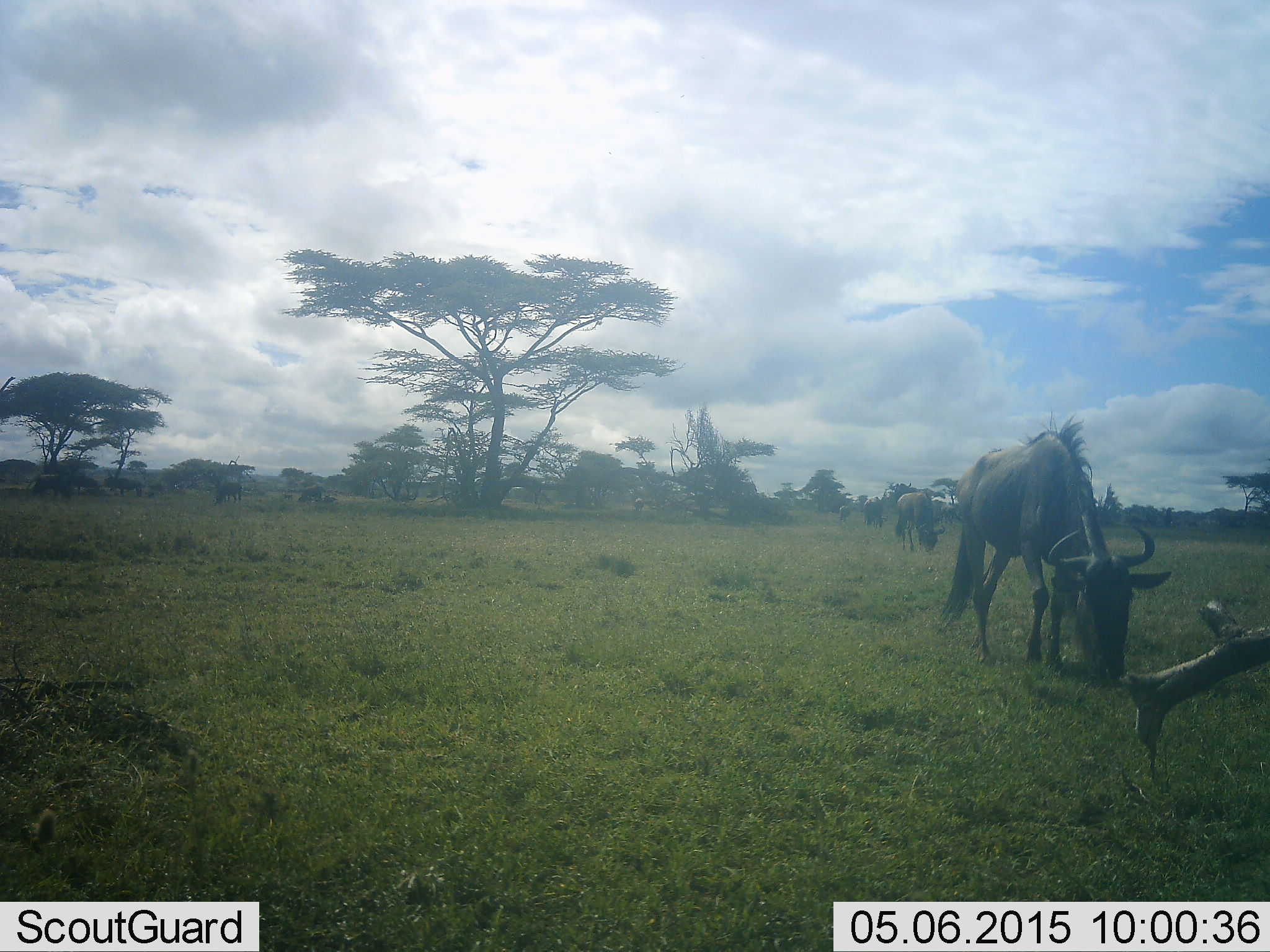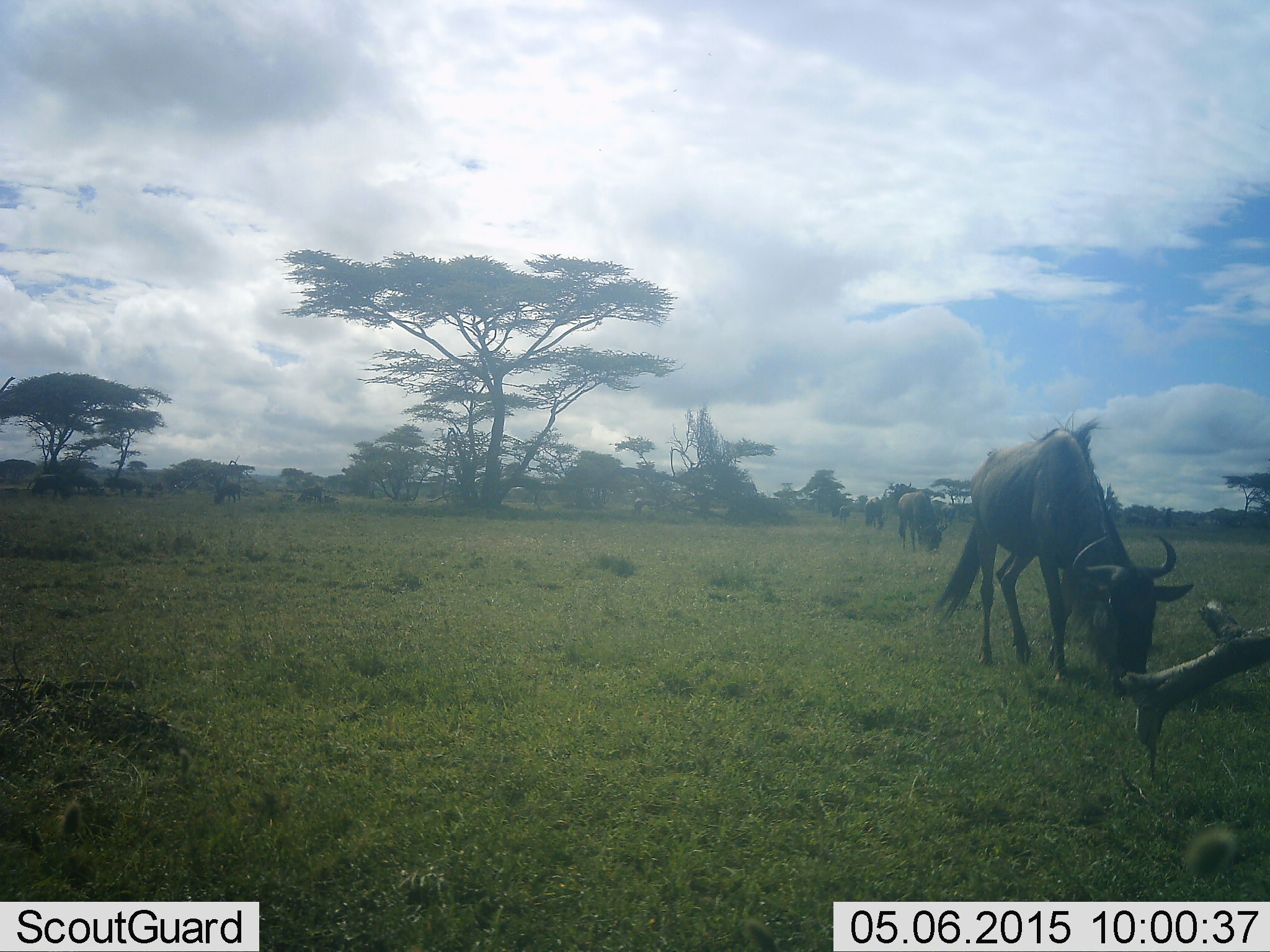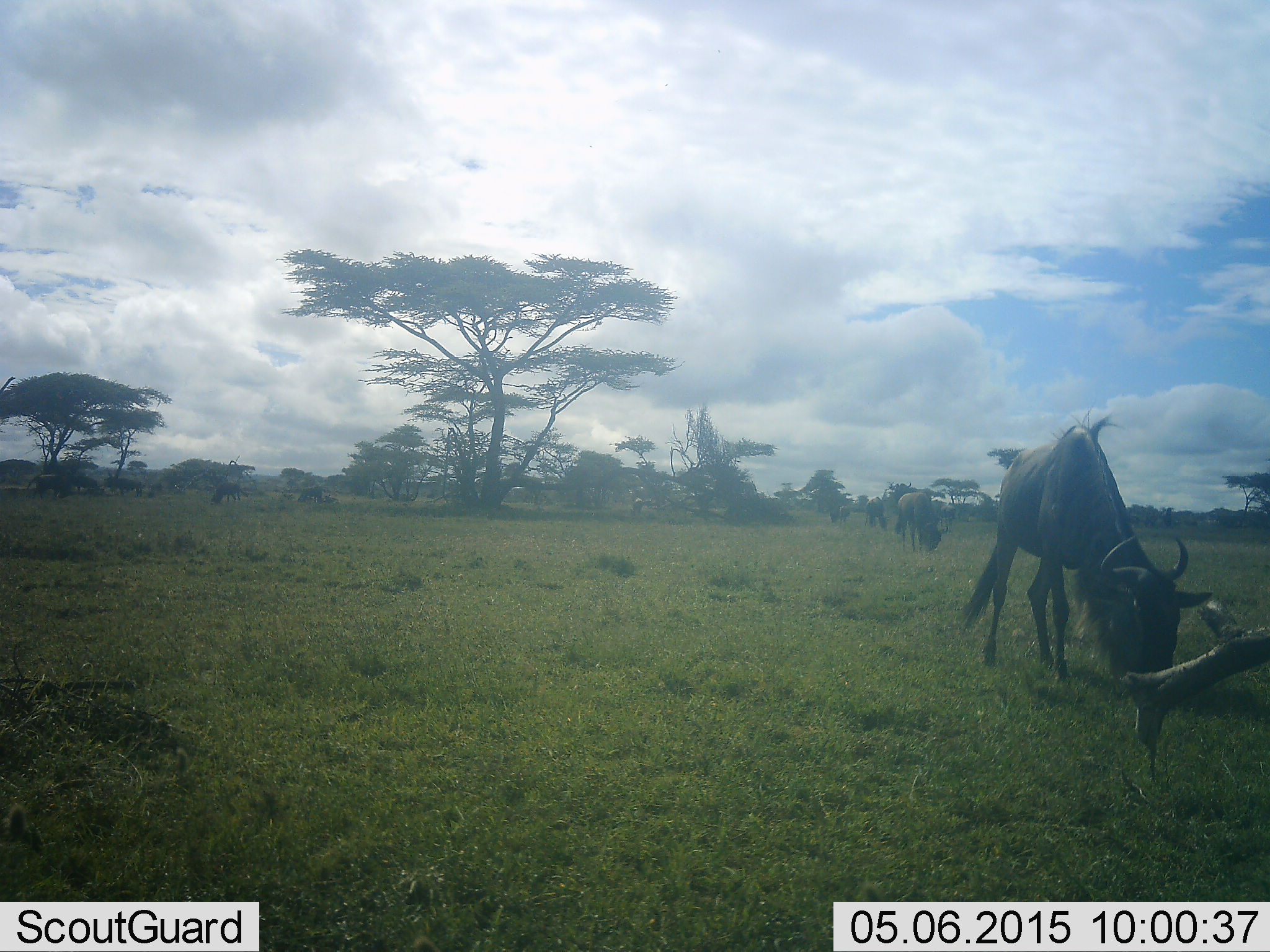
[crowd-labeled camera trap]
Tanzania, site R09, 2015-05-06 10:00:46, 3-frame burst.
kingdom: Animalia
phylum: Chordata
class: Mammalia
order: Artiodactyla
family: Bovidae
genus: Connochaetes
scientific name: Connochaetes taurinus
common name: blue wildebeest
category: wildebeest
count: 8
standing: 50%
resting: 0%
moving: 20%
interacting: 0%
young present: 0%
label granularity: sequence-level